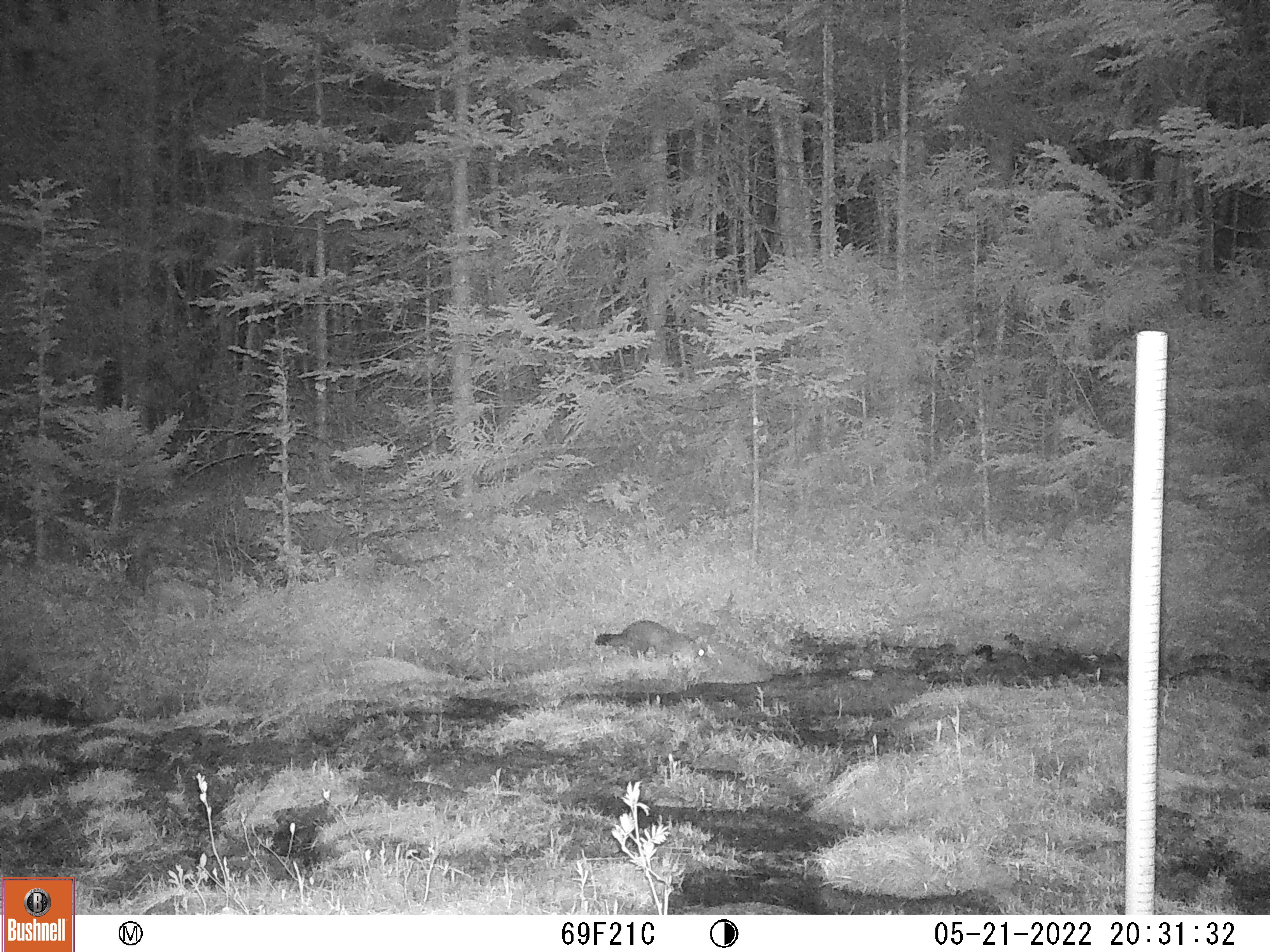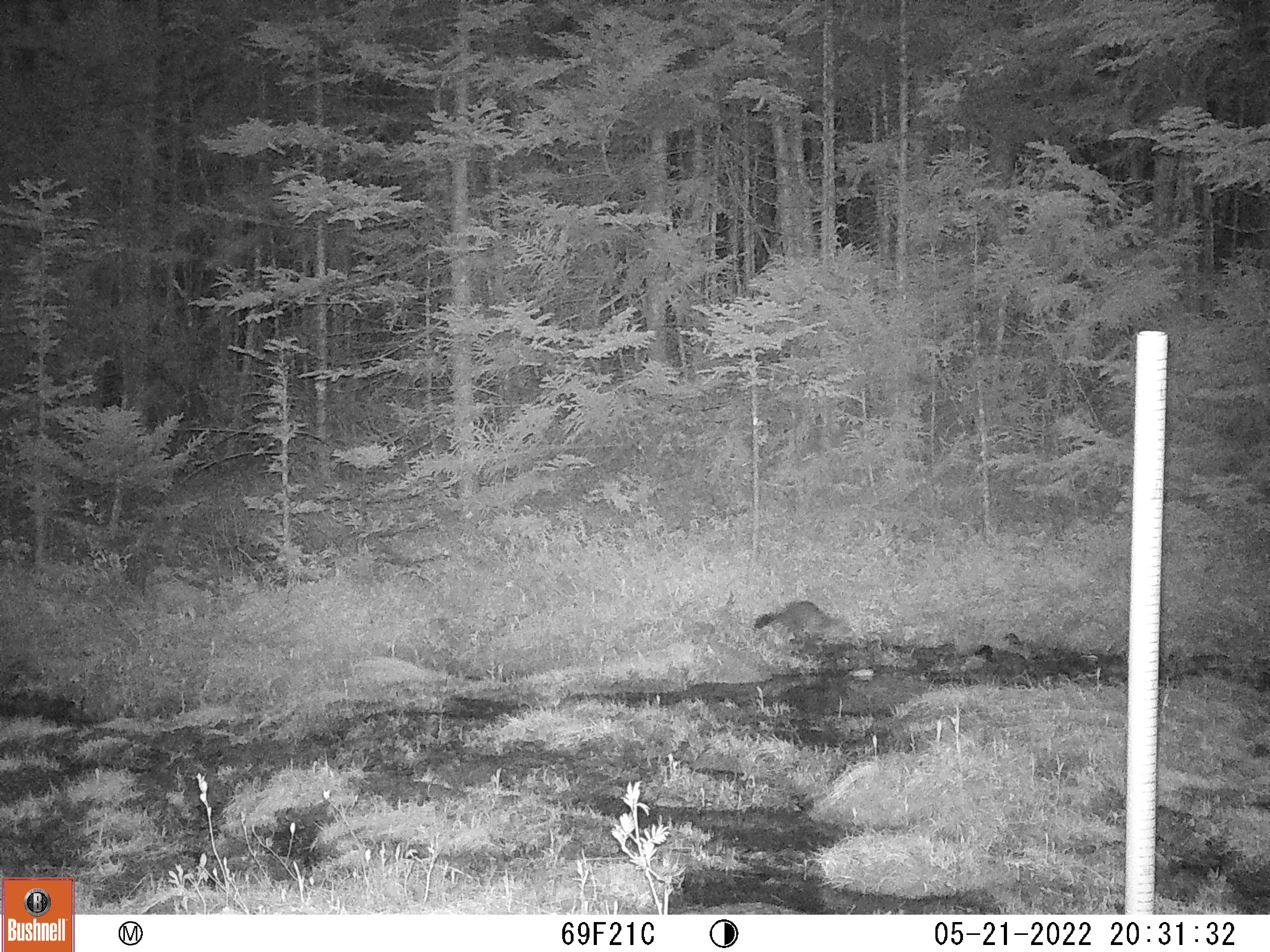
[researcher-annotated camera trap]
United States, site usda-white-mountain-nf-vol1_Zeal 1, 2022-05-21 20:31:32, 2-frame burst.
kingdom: Animalia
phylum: Chordata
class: Mammalia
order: Carnivora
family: Mustelidae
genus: Martes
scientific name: Martes americana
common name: american marten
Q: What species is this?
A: American marten (Martes americana).